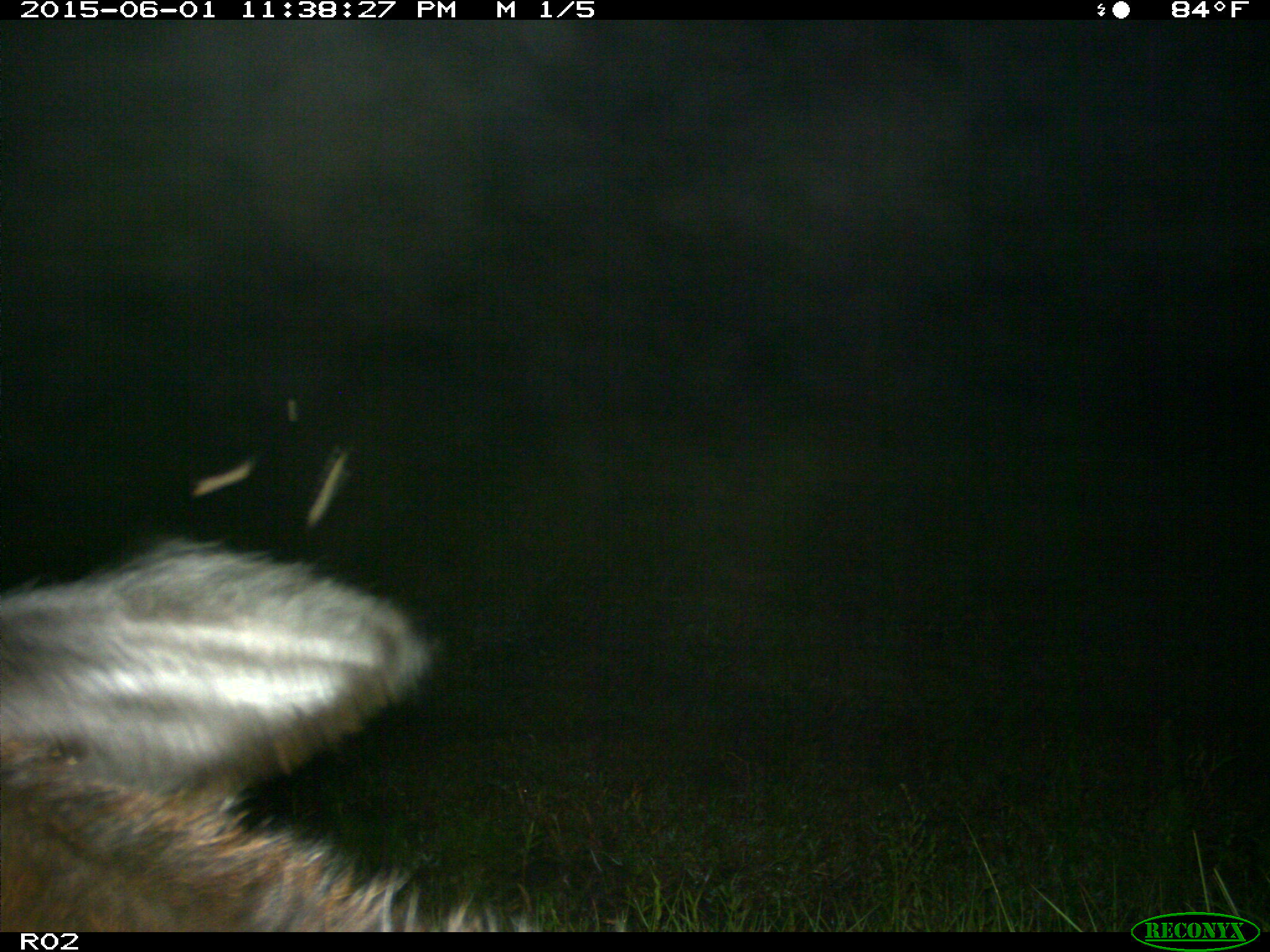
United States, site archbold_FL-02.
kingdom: Animalia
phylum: Chordata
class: Mammalia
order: Artiodactyla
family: Bovidae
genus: Bos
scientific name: Bos taurus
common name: domestic cow